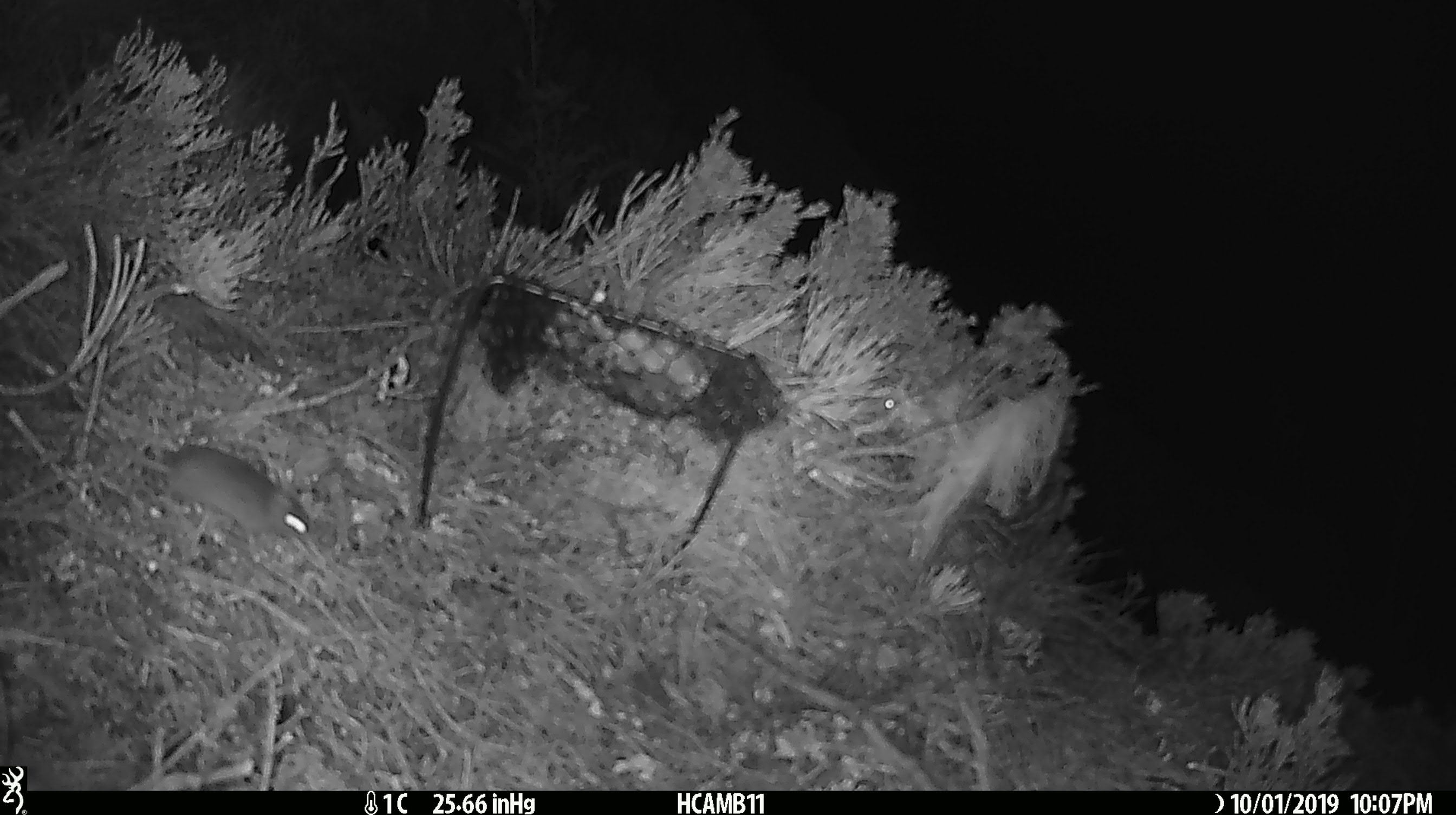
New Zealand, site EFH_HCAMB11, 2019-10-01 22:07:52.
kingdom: Animalia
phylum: Chordata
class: Mammalia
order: Rodentia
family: Muridae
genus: Mus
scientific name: Mus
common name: mouse